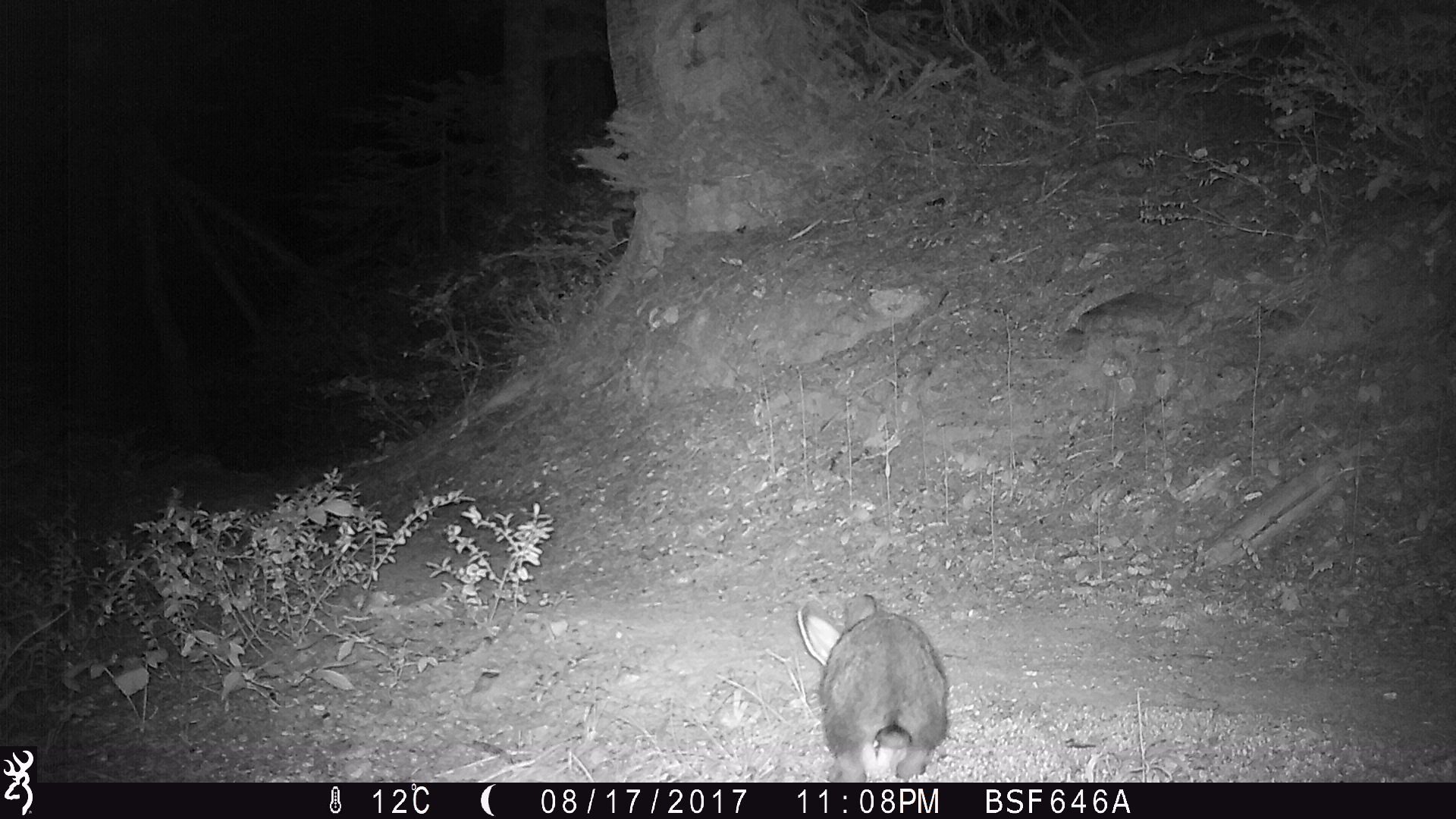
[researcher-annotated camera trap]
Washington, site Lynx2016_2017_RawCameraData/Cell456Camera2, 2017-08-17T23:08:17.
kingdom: Animalia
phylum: Chordata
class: Mammalia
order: Lagomorpha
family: Leporidae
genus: Lepus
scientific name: Lepus americanus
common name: snowshoe hare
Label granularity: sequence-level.